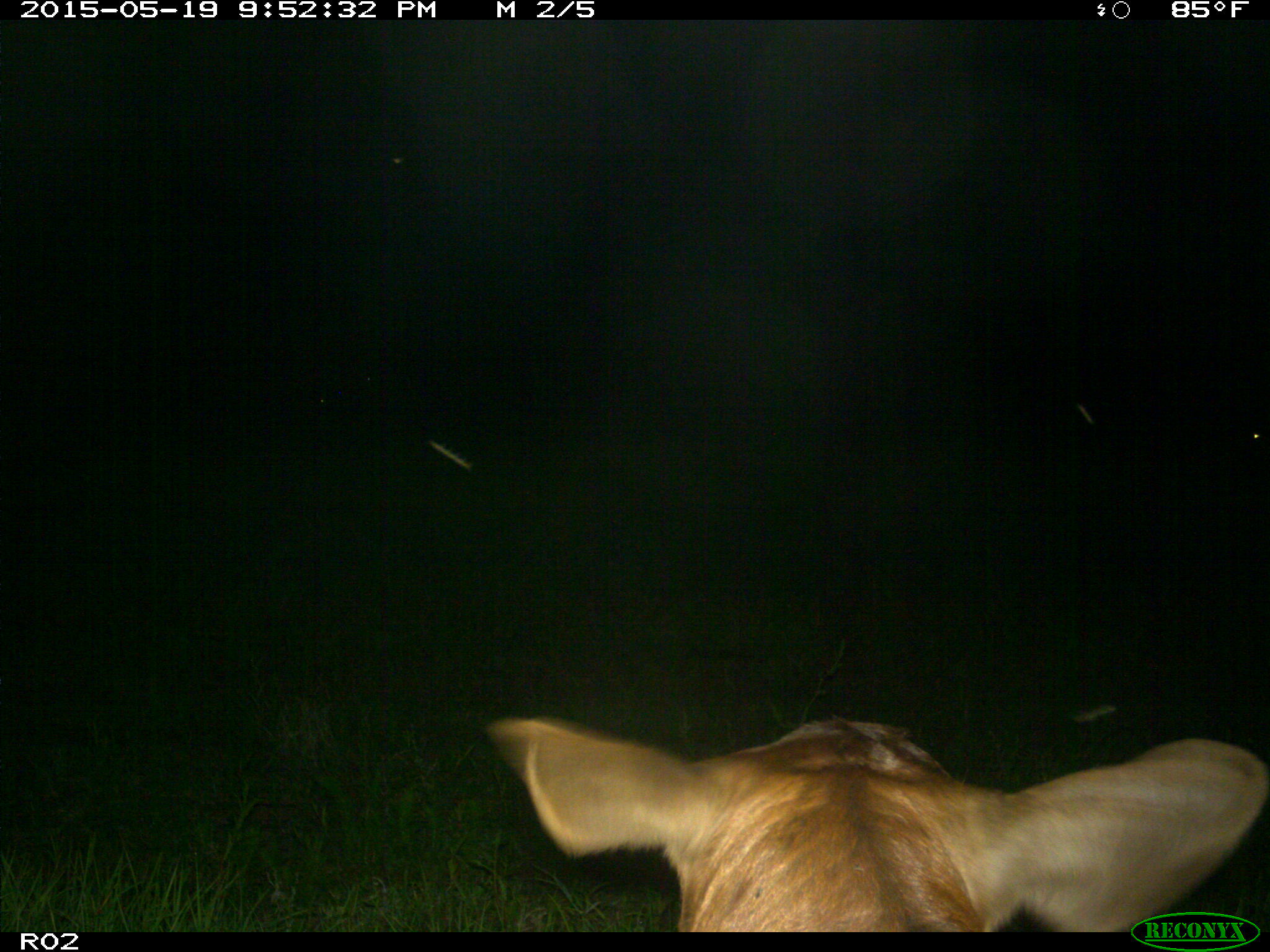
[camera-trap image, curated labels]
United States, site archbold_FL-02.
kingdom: Animalia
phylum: Chordata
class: Mammalia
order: Artiodactyla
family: Bovidae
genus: Bos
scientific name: Bos taurus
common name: domestic cow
Bos taurus (domestic cow).